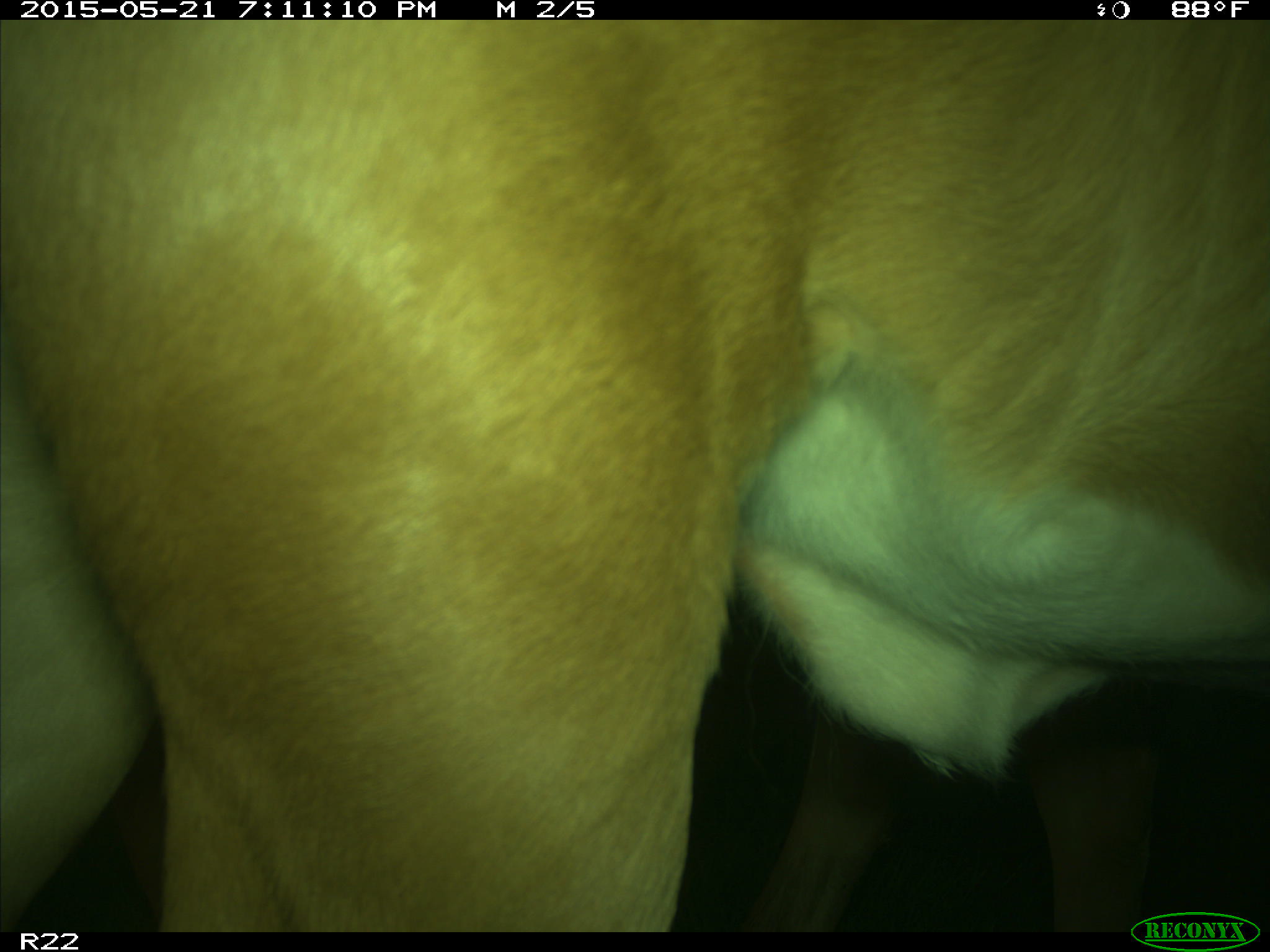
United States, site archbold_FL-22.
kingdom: Animalia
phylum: Chordata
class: Mammalia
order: Artiodactyla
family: Bovidae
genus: Bos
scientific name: Bos taurus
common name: domestic cow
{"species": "Bos taurus (domestic cow)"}